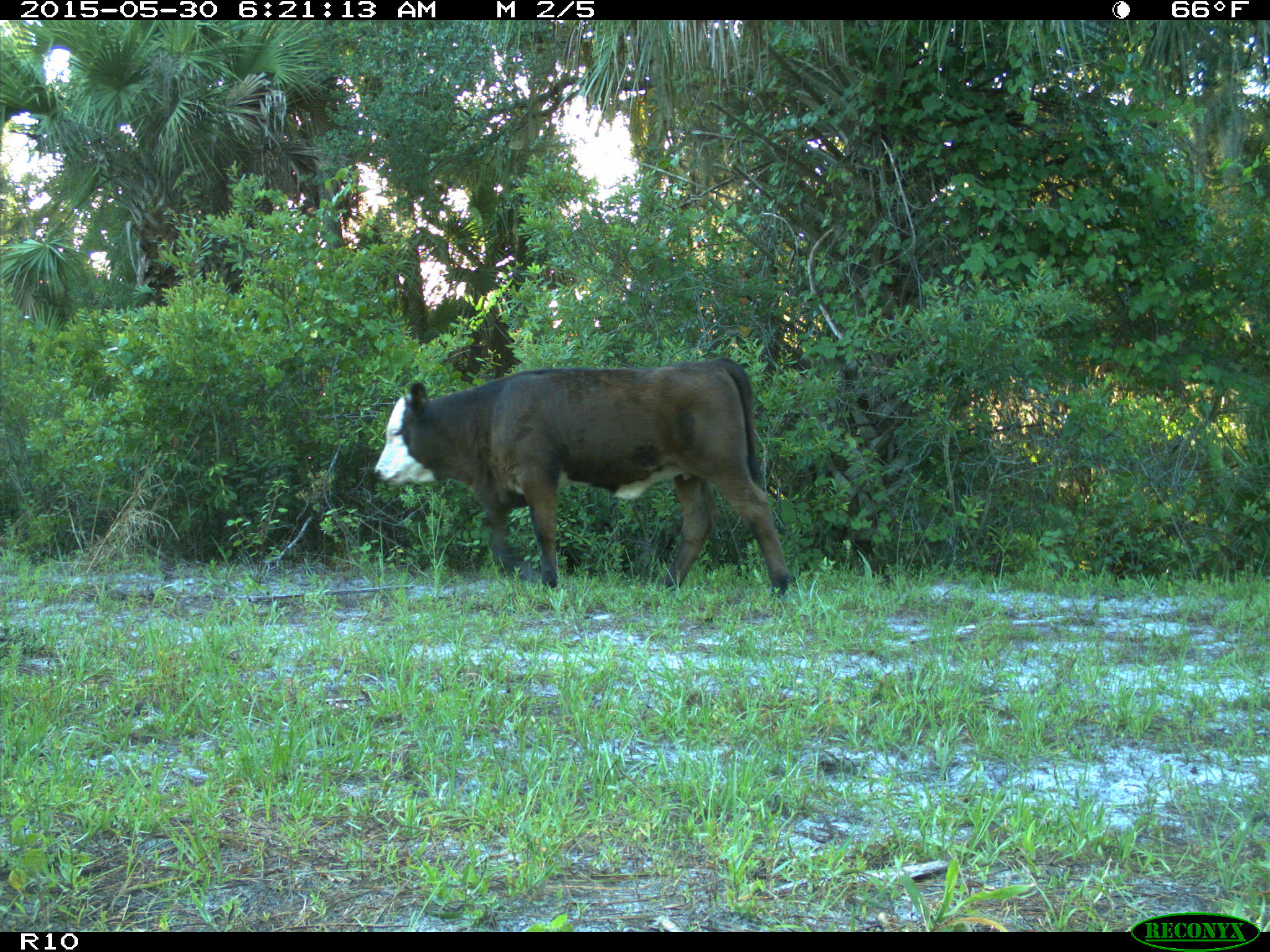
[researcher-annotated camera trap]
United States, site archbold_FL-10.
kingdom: Animalia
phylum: Chordata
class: Mammalia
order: Artiodactyla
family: Bovidae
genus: Bos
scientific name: Bos taurus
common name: domestic cow